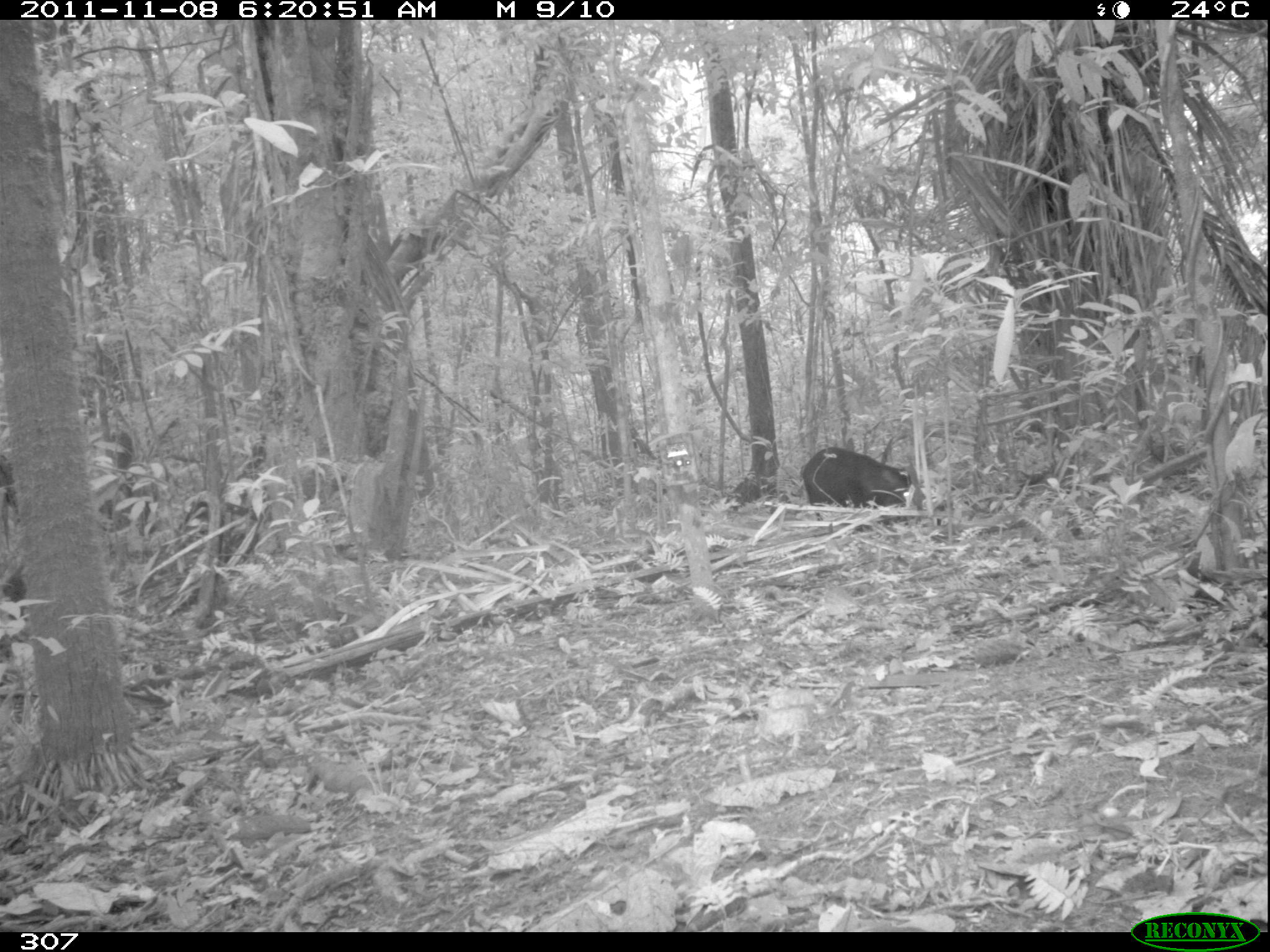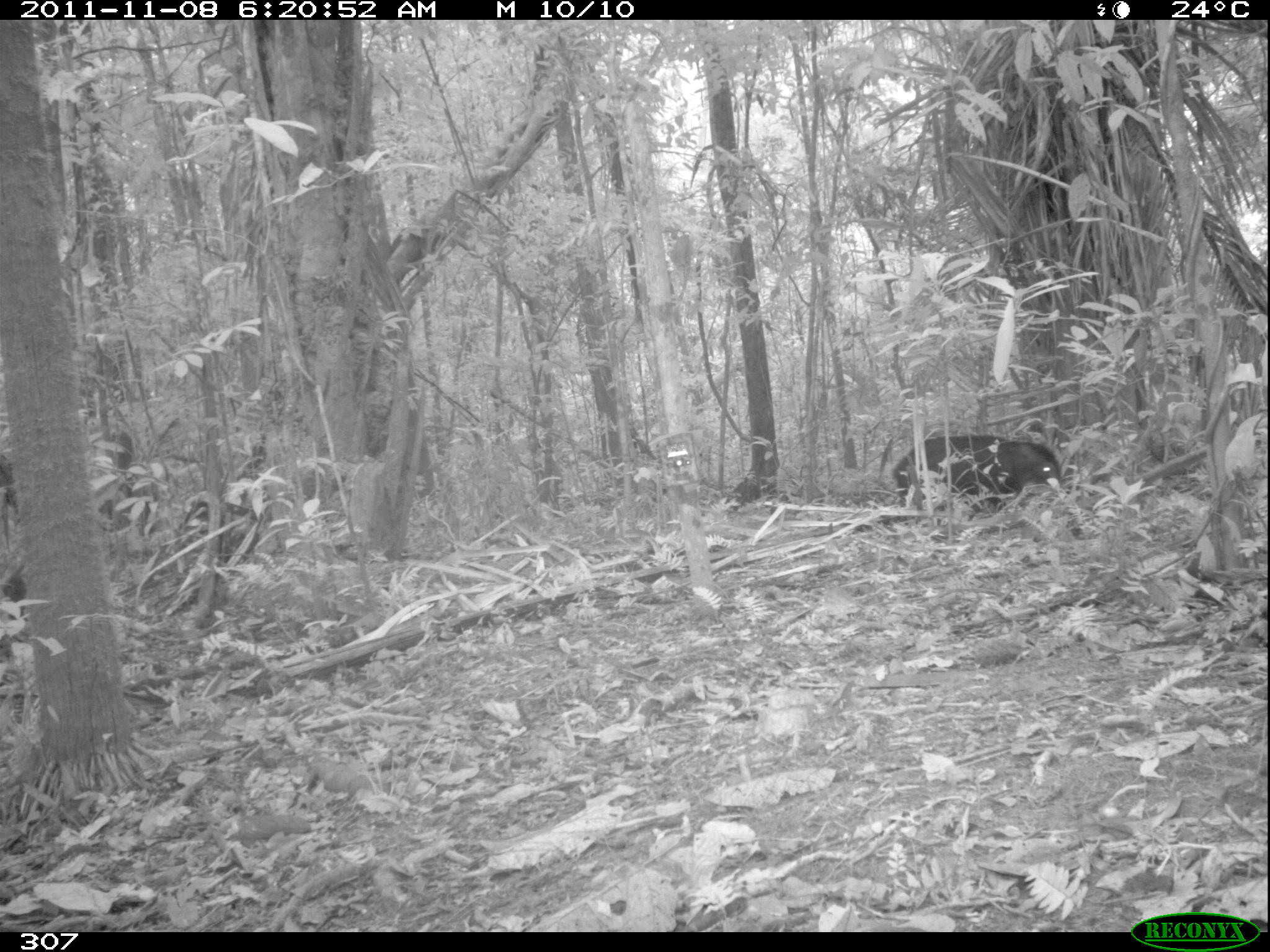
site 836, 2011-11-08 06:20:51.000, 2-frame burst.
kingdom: Animalia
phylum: Chordata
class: Mammalia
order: Artiodactyla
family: Tayassuidae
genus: Tayassu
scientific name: Tayassu pecari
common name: white-lipped peccary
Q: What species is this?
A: Tayassu pecari (white-lipped peccary).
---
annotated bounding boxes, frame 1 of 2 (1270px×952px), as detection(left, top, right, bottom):
tayassu pecari: detection(800, 446, 918, 534)